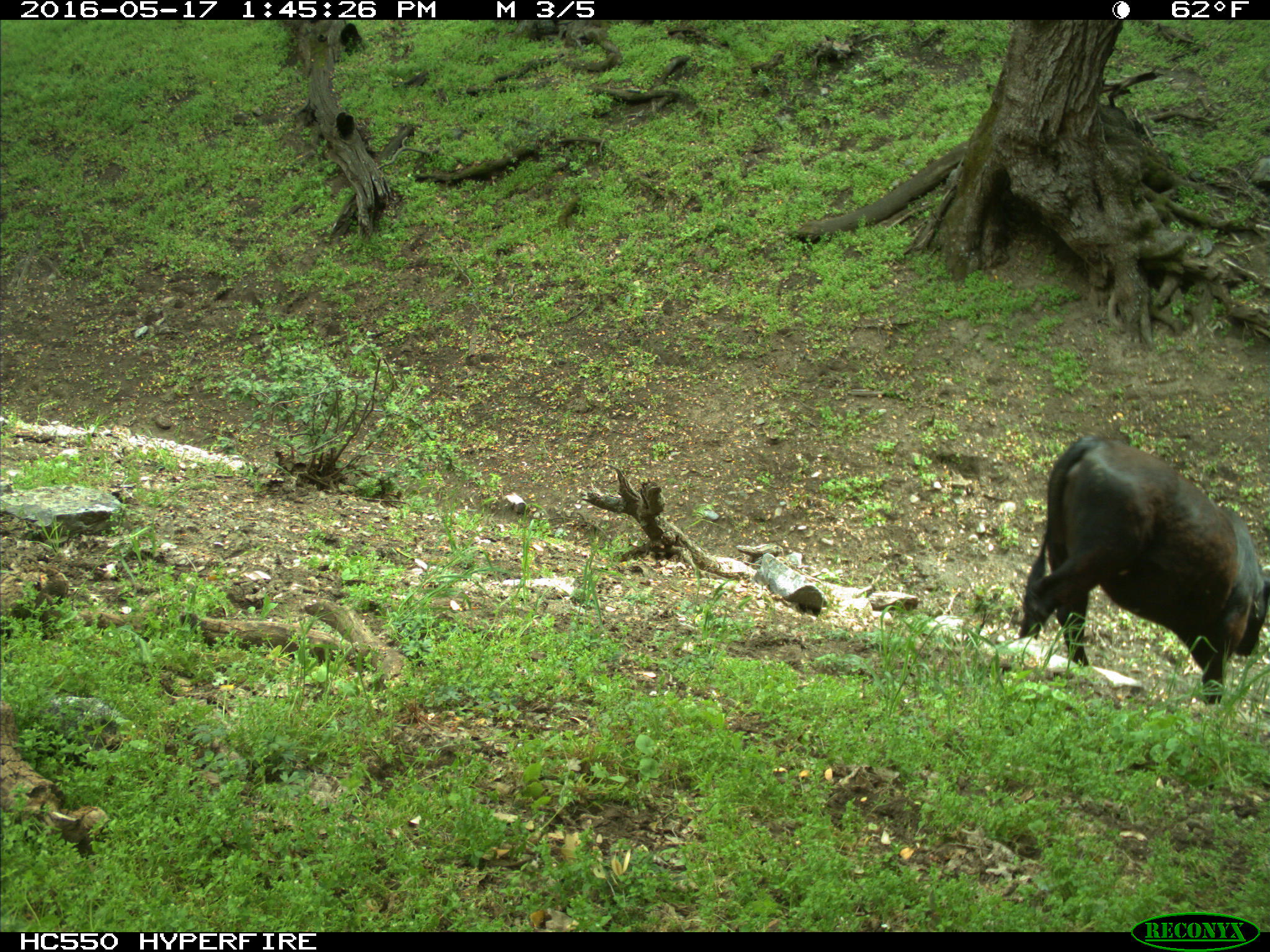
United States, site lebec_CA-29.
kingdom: Animalia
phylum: Chordata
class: Mammalia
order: Artiodactyla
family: Bovidae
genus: Bos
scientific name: Bos taurus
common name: domestic cow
Bos taurus (domestic cow).